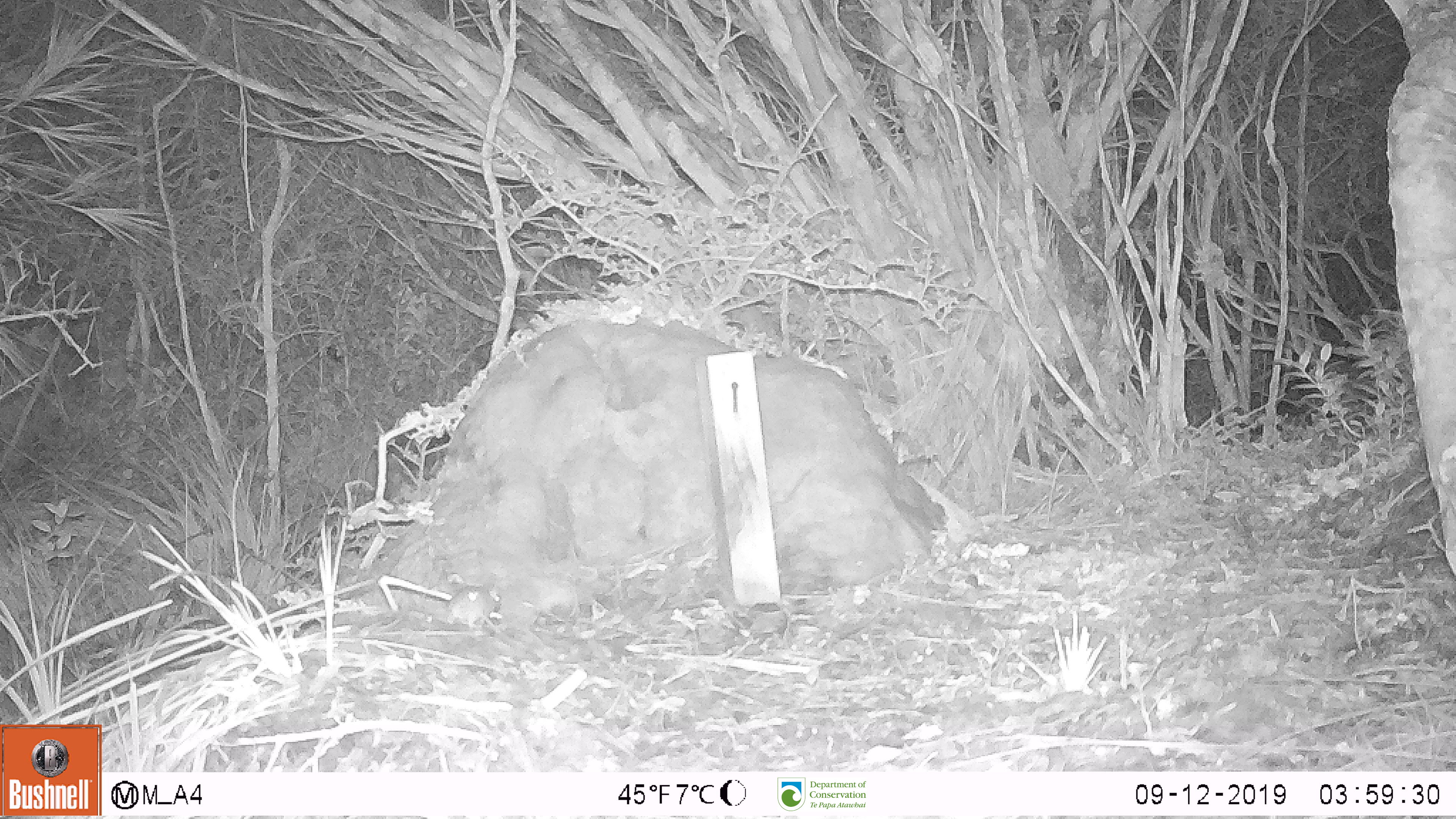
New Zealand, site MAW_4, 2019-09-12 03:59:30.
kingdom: Animalia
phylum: Chordata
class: Mammalia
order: Rodentia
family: Muridae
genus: Mus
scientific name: Mus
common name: mouse